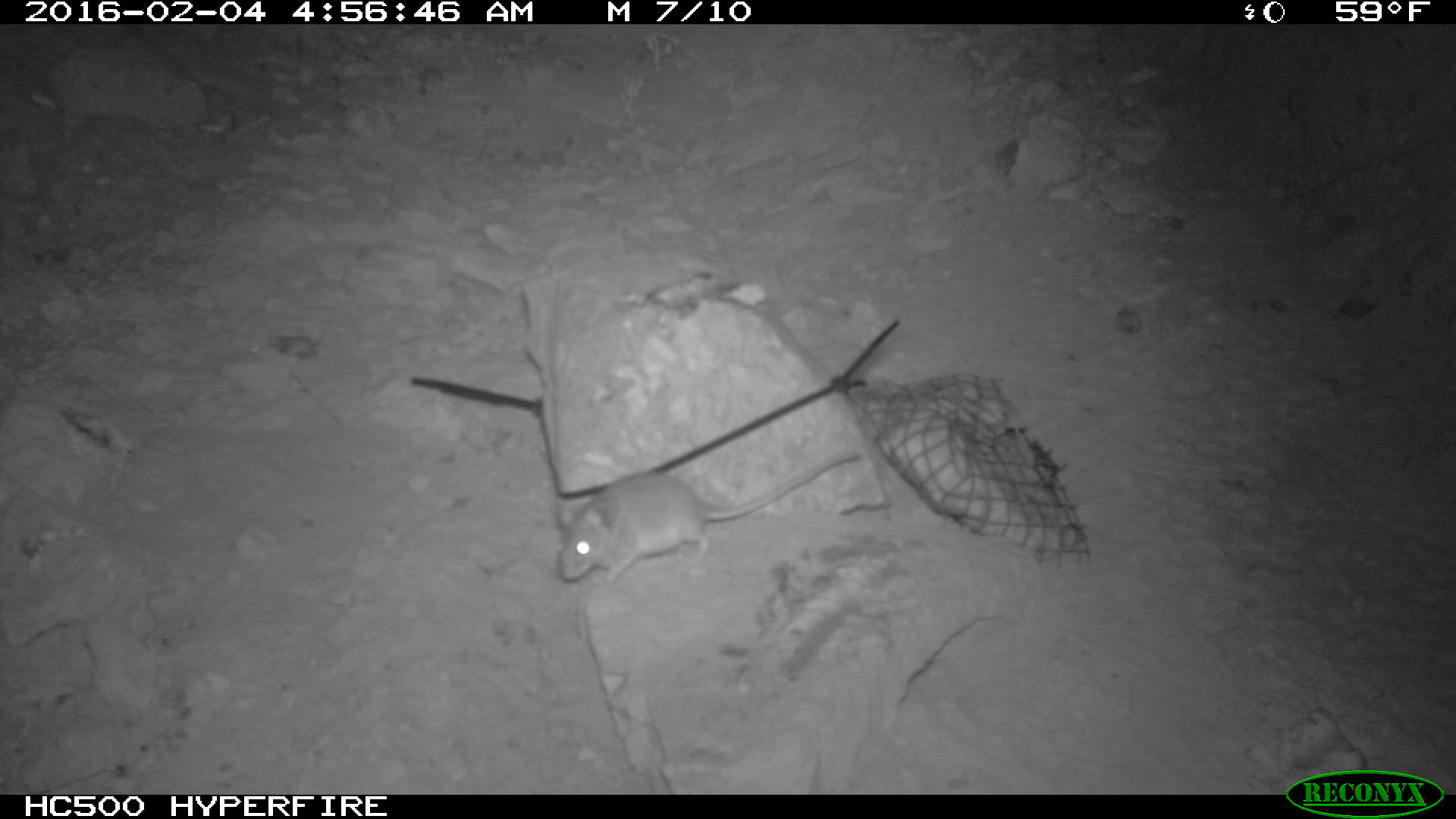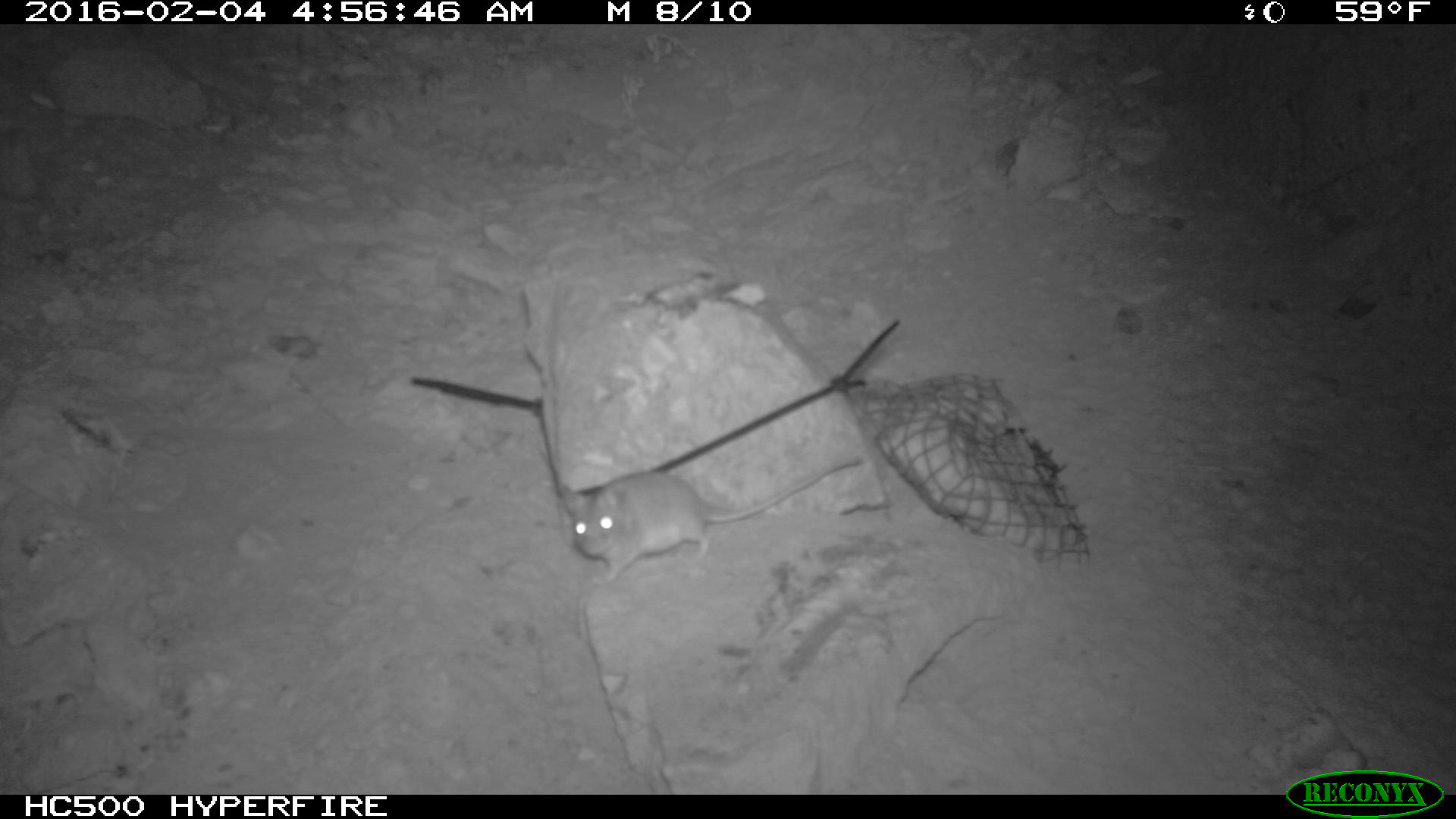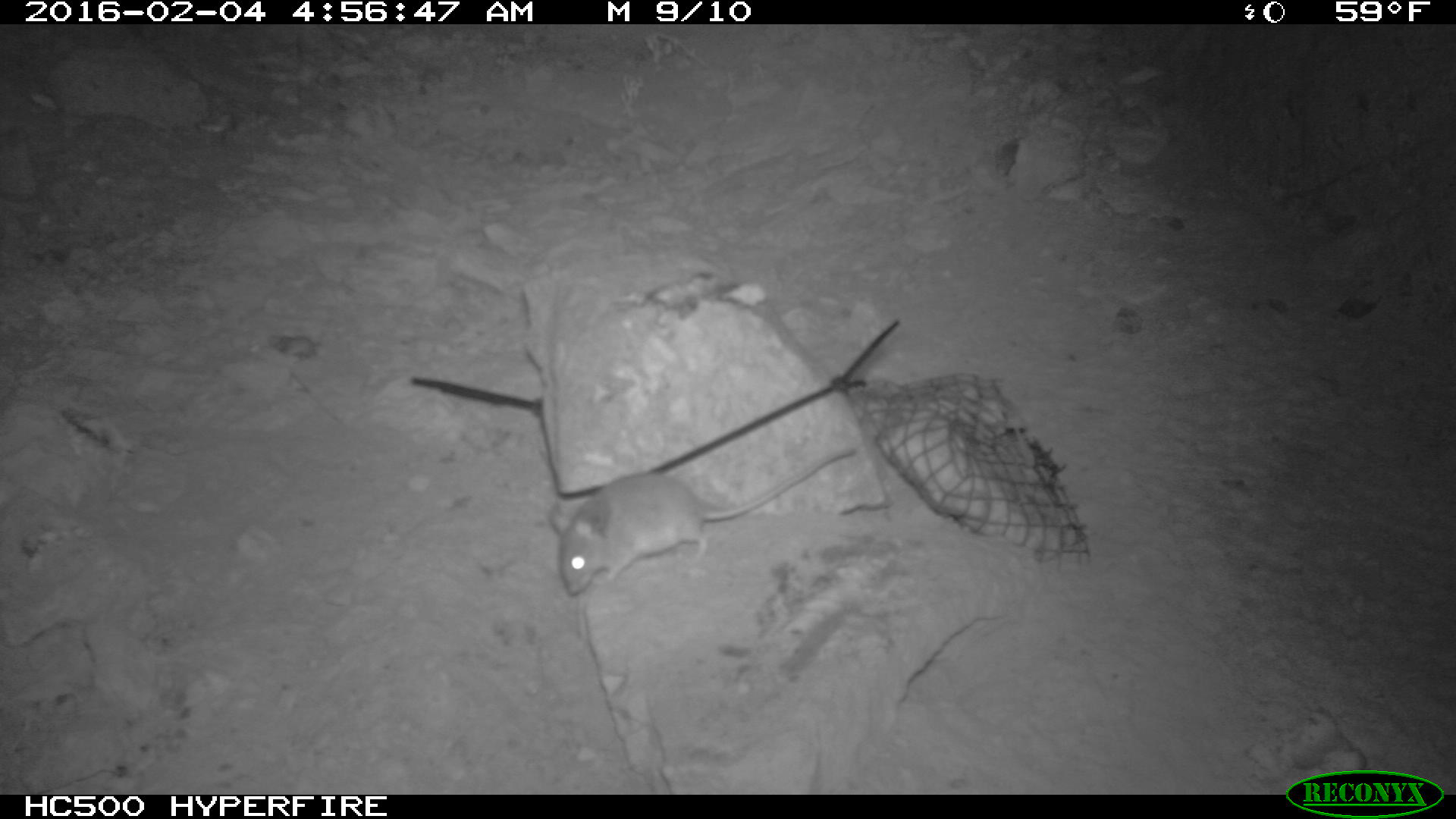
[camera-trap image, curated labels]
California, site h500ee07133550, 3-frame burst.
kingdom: Animalia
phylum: Chordata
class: Mammalia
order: Rodentia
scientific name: Rodentia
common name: rodent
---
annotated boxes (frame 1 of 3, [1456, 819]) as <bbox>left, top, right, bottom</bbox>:
rodent: <bbox>556, 448, 864, 584</bbox>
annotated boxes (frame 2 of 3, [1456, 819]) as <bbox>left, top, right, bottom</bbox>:
rodent: <bbox>561, 456, 862, 585</bbox>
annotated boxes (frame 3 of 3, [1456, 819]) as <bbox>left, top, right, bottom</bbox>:
rodent: <bbox>549, 442, 855, 597</bbox>